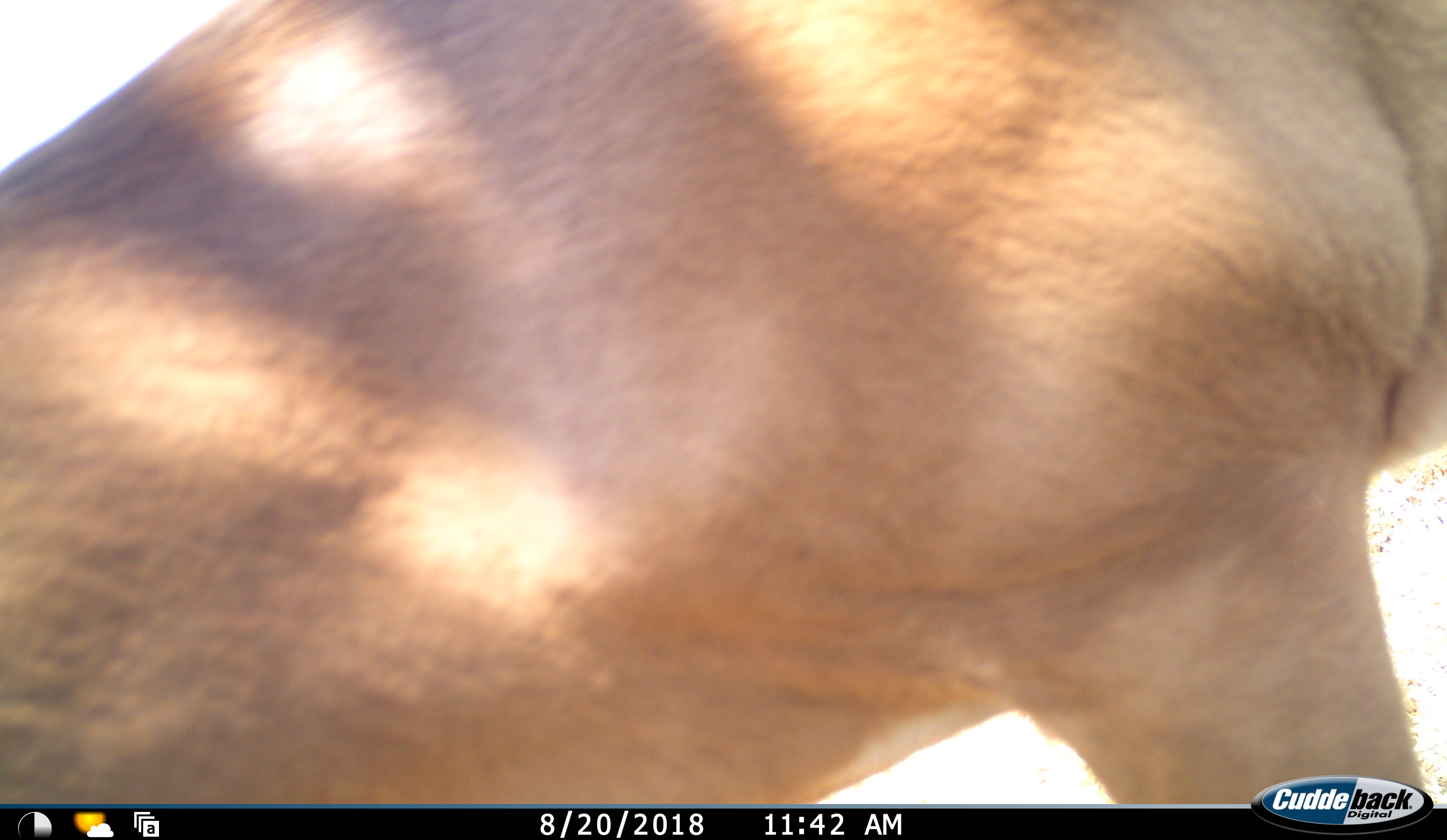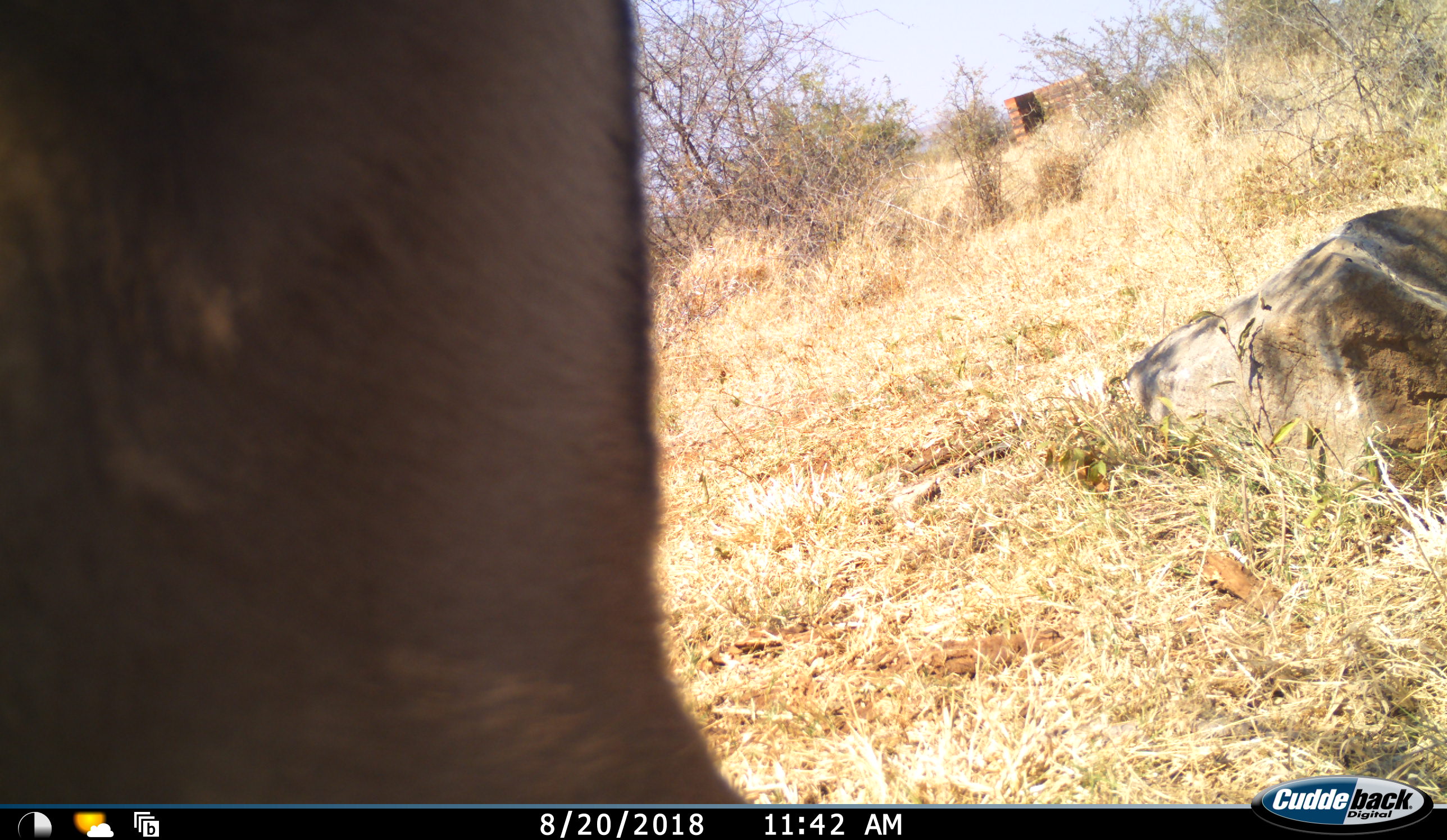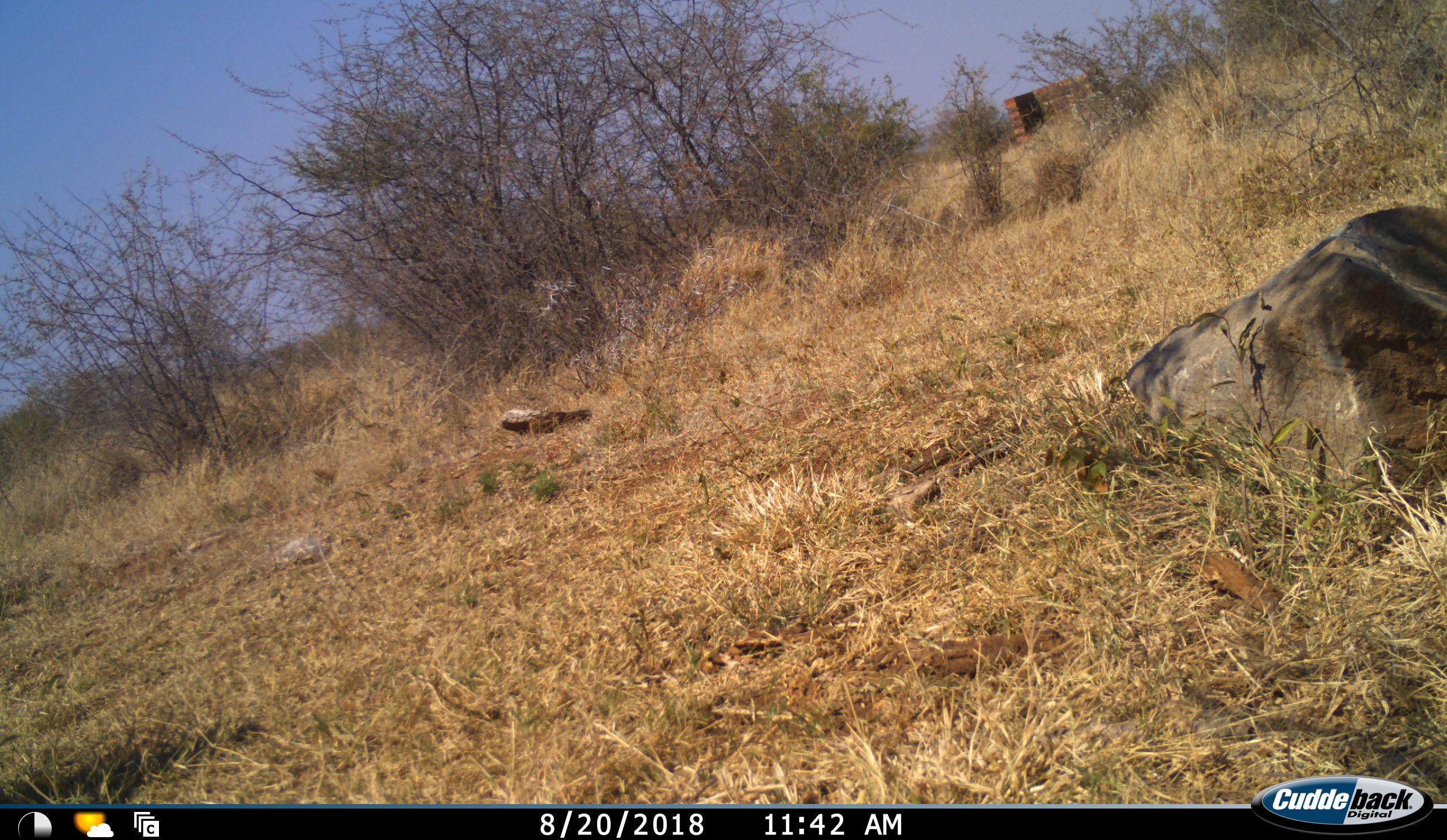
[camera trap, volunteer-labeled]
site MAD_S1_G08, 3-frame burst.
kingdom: Animalia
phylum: Chordata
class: Mammalia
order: Artiodactyla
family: Bovidae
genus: Aepyceros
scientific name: Aepyceros melampus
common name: impala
Impala (Aepyceros melampus), count 1. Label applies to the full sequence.